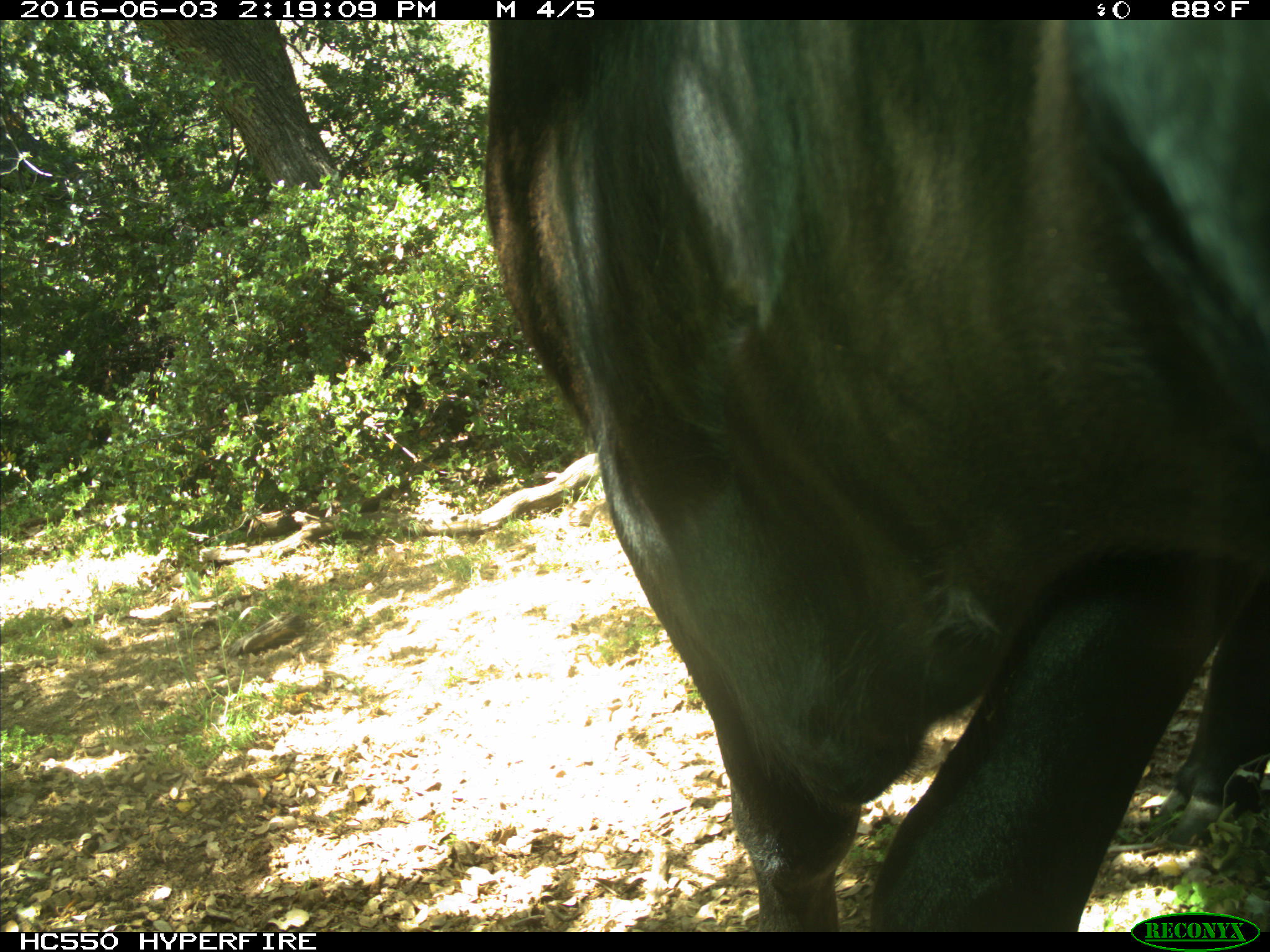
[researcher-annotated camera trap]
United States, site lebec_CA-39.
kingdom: Animalia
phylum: Chordata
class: Mammalia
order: Artiodactyla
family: Bovidae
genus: Bos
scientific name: Bos taurus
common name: domestic cow